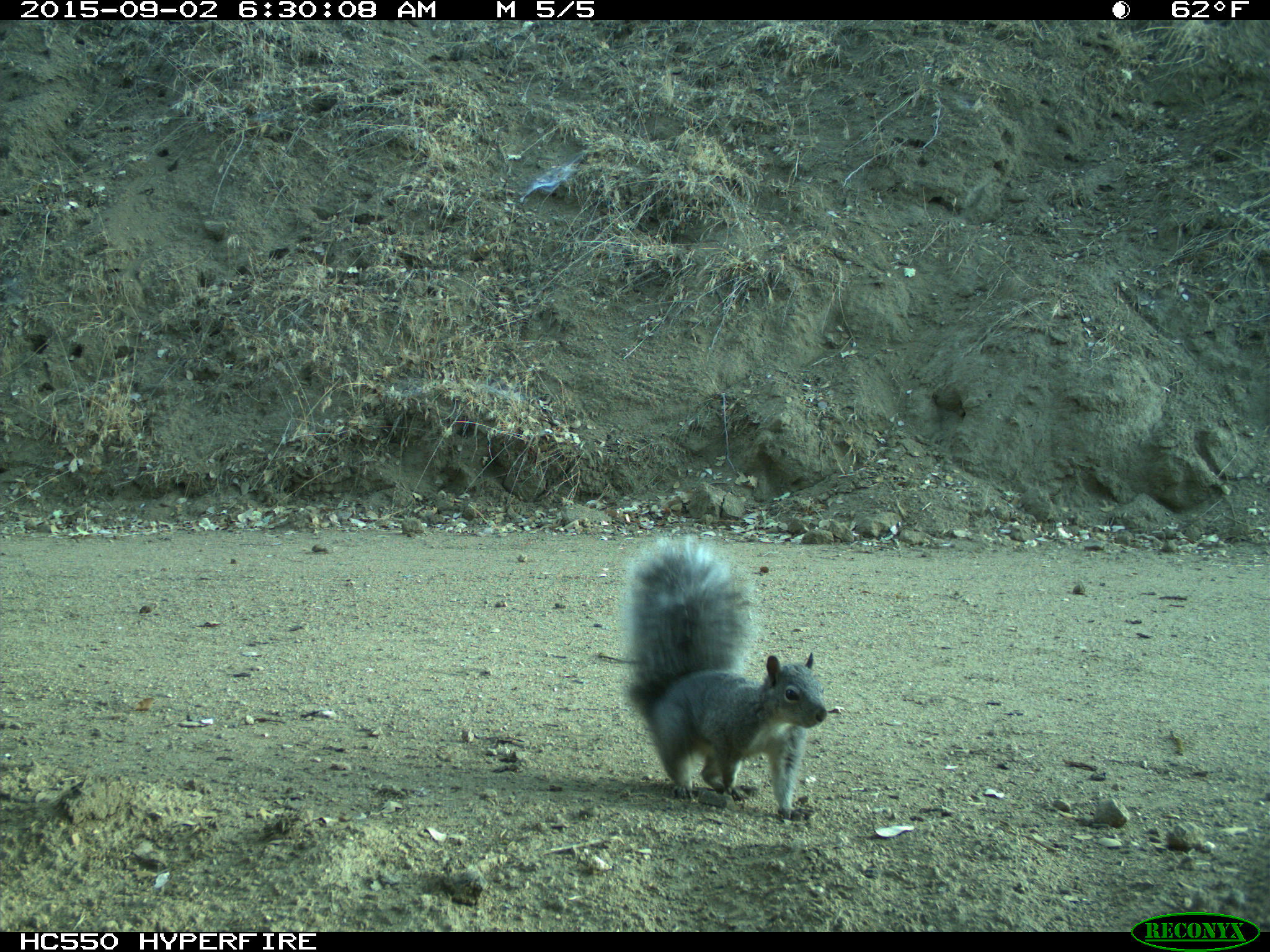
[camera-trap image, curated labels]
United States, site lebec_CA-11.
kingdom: Animalia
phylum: Chordata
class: Mammalia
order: Rodentia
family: Sciuridae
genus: Sciurus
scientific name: Sciurus carolinensis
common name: eastern gray squirrel